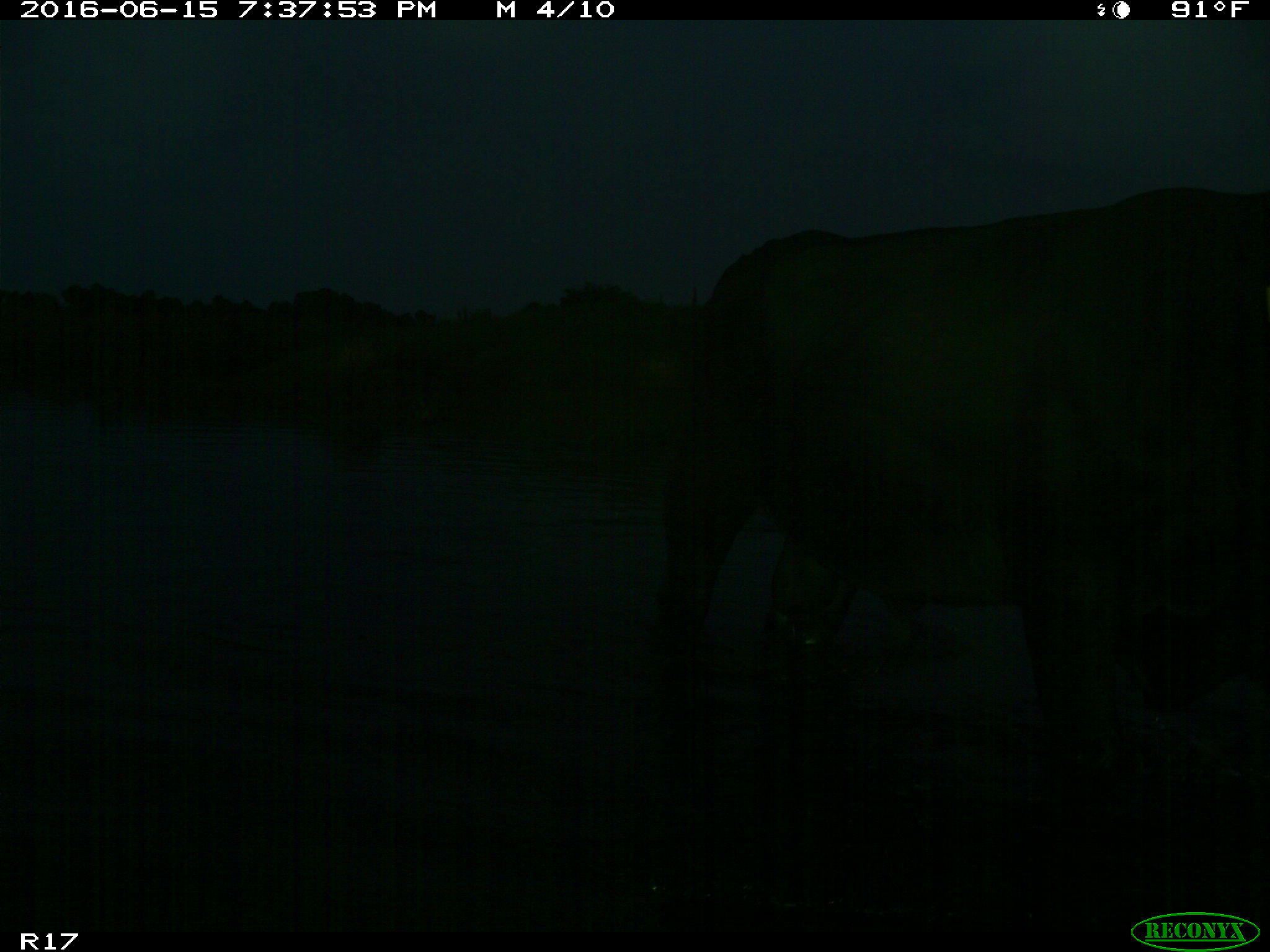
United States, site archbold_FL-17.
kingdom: Animalia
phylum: Chordata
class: Mammalia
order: Artiodactyla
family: Bovidae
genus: Bos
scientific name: Bos taurus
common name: domestic cow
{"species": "Bos taurus (domestic cow)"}